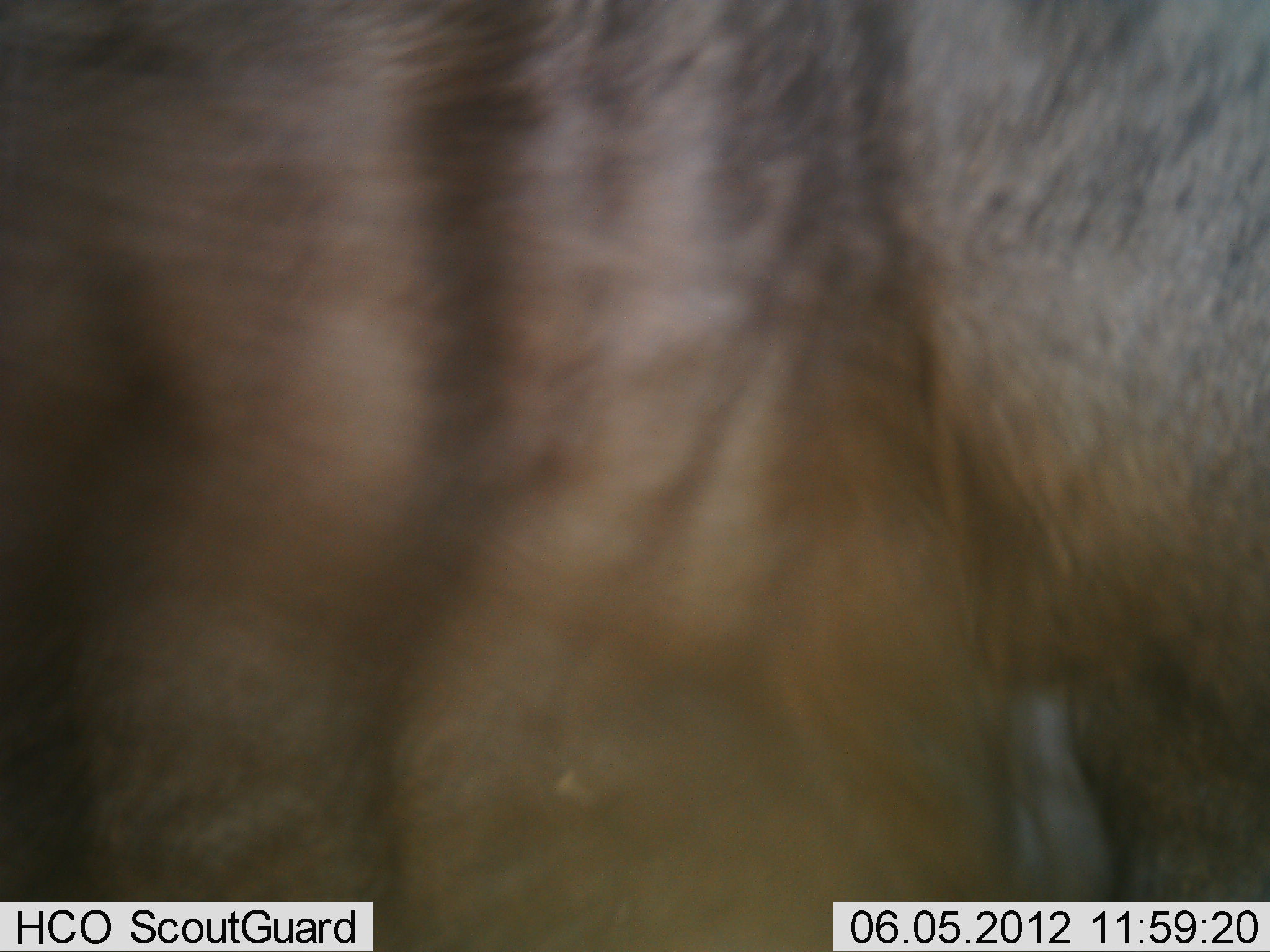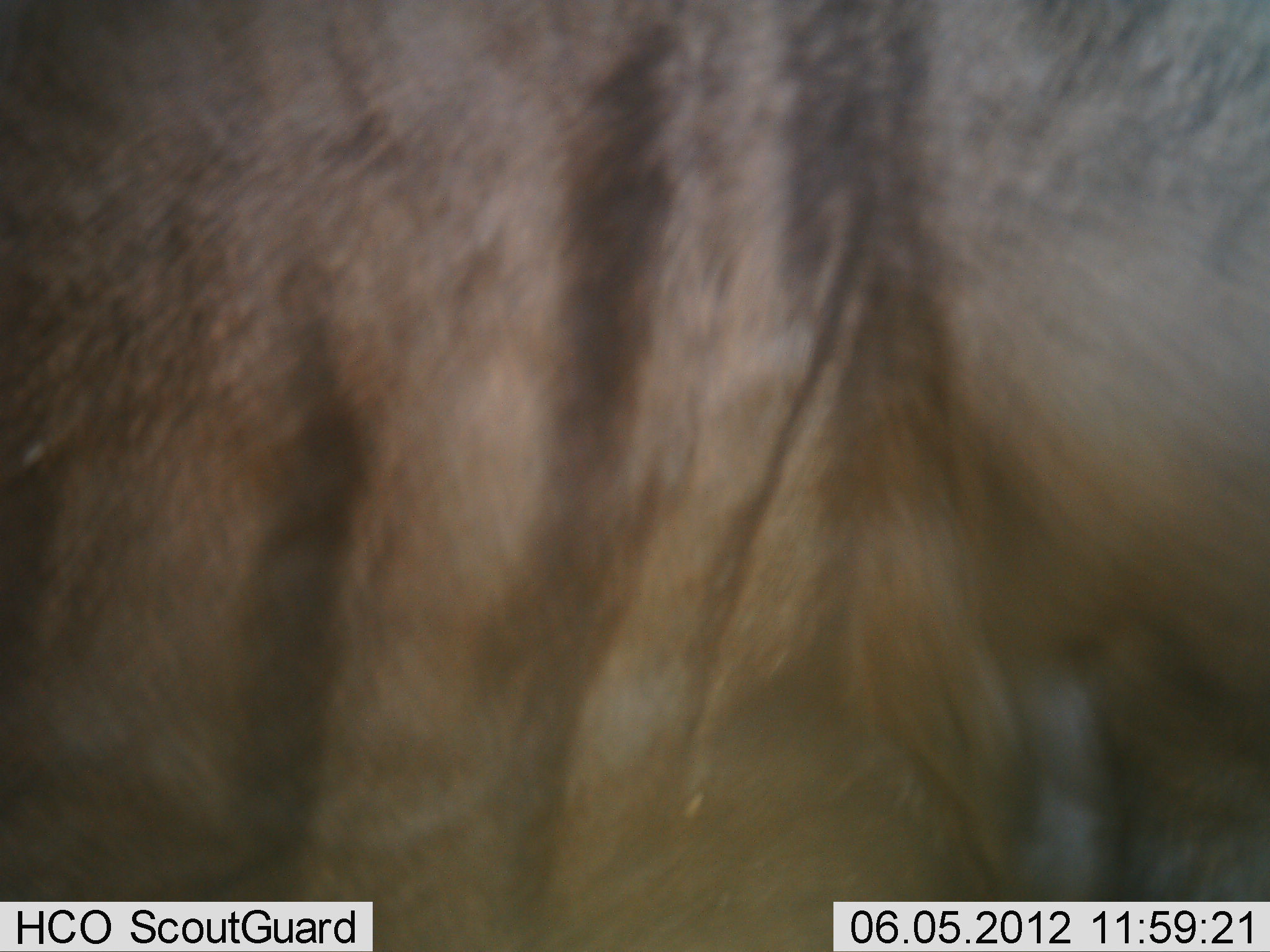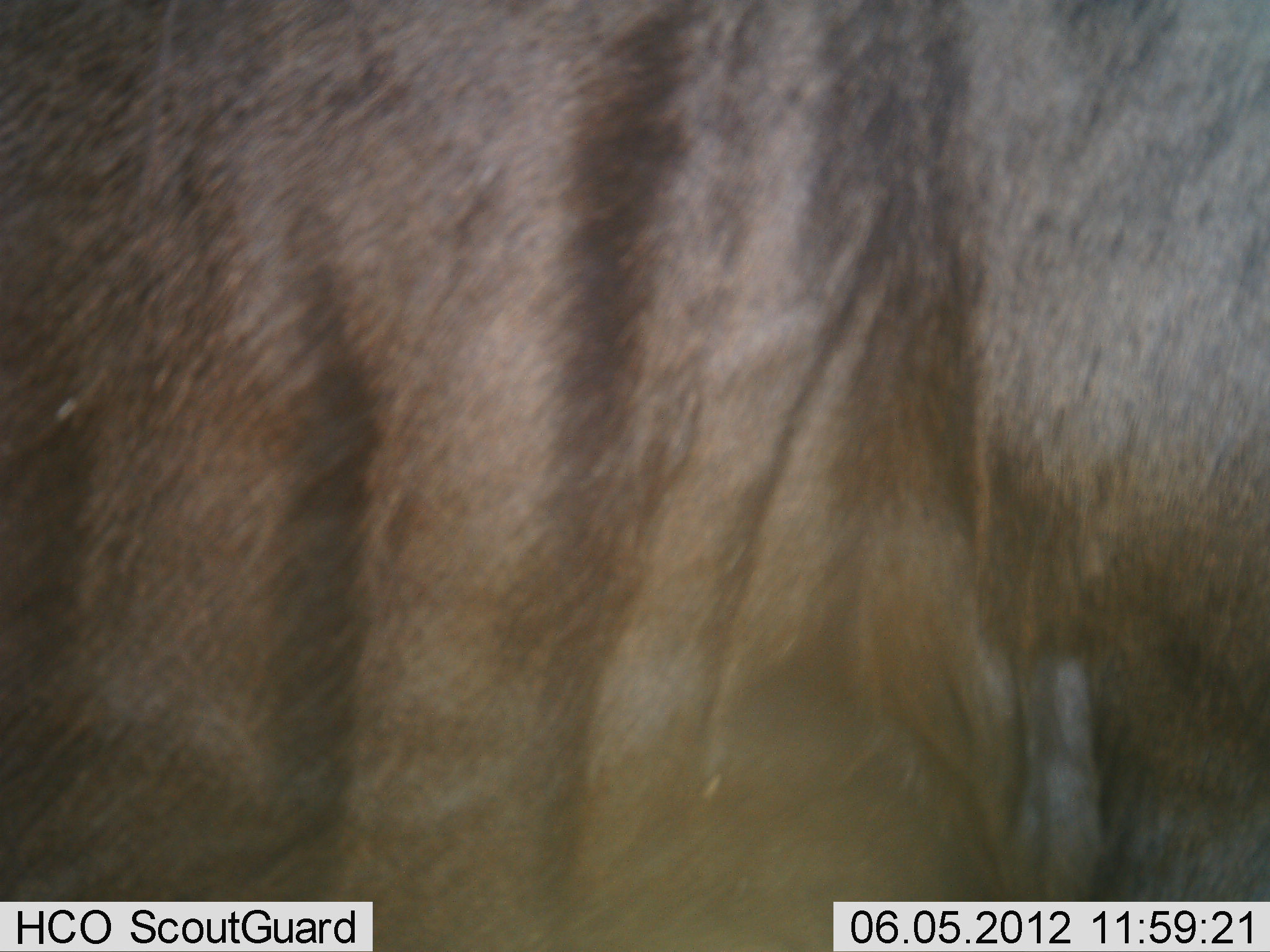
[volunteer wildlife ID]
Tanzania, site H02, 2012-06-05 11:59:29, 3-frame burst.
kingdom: Animalia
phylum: Chordata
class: Mammalia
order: Artiodactyla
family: Bovidae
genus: Connochaetes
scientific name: Connochaetes taurinus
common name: blue wildebeest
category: wildebeest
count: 1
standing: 100%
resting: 0%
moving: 0%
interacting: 0%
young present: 0%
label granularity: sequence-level